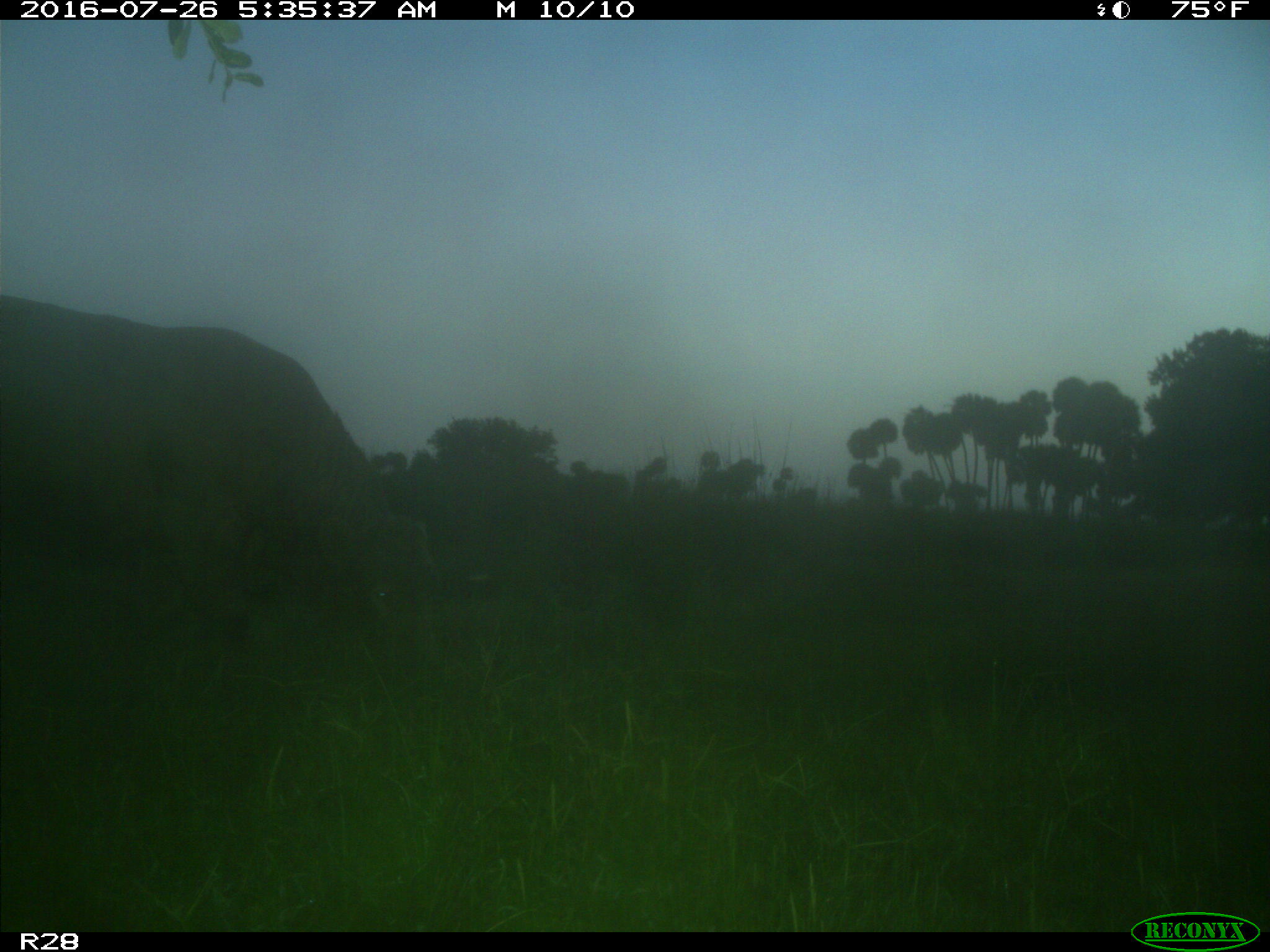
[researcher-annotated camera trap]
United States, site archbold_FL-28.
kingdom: Animalia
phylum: Chordata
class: Mammalia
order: Artiodactyla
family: Bovidae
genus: Bos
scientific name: Bos taurus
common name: domestic cow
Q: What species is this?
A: Bos taurus (domestic cow).